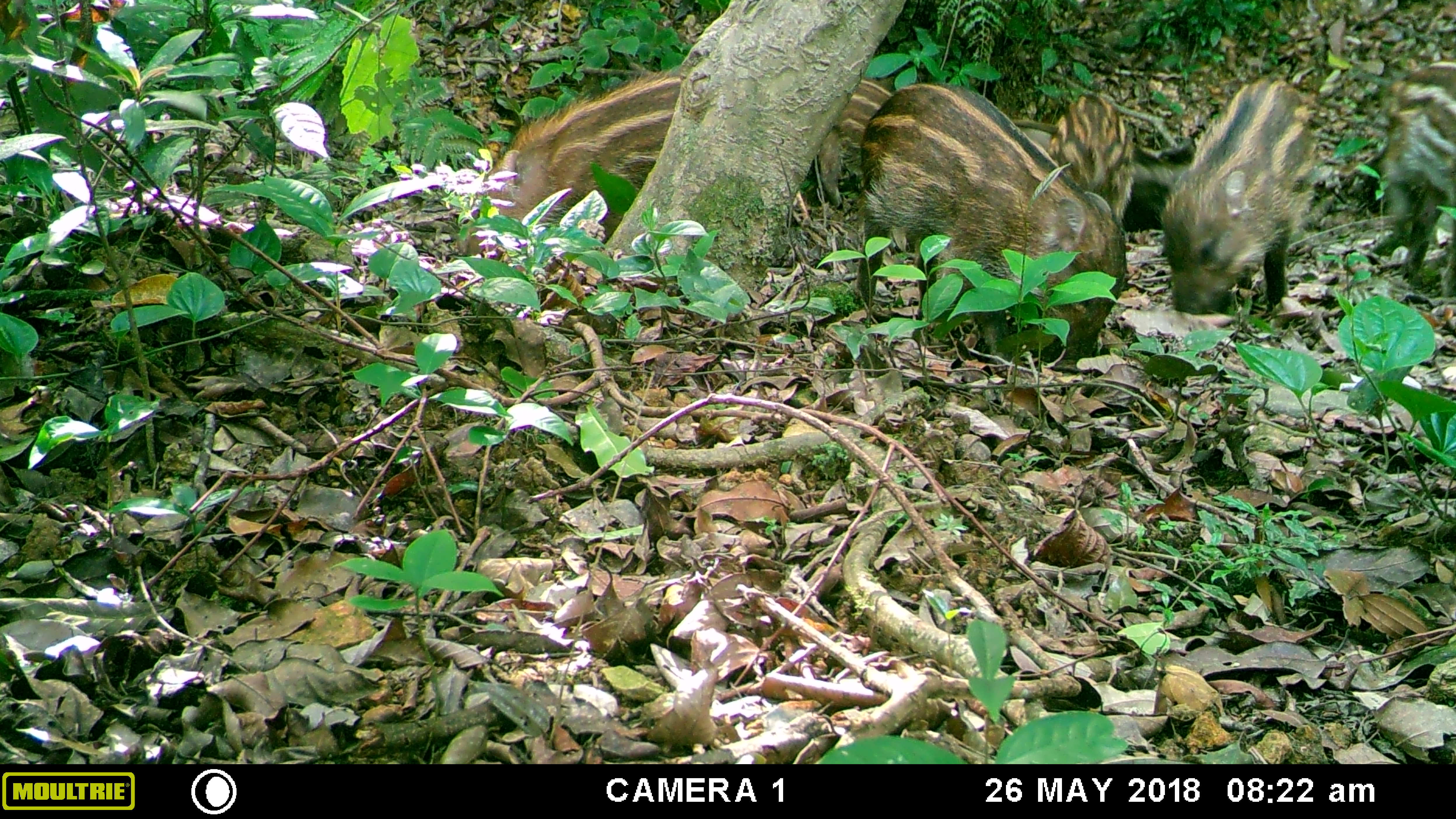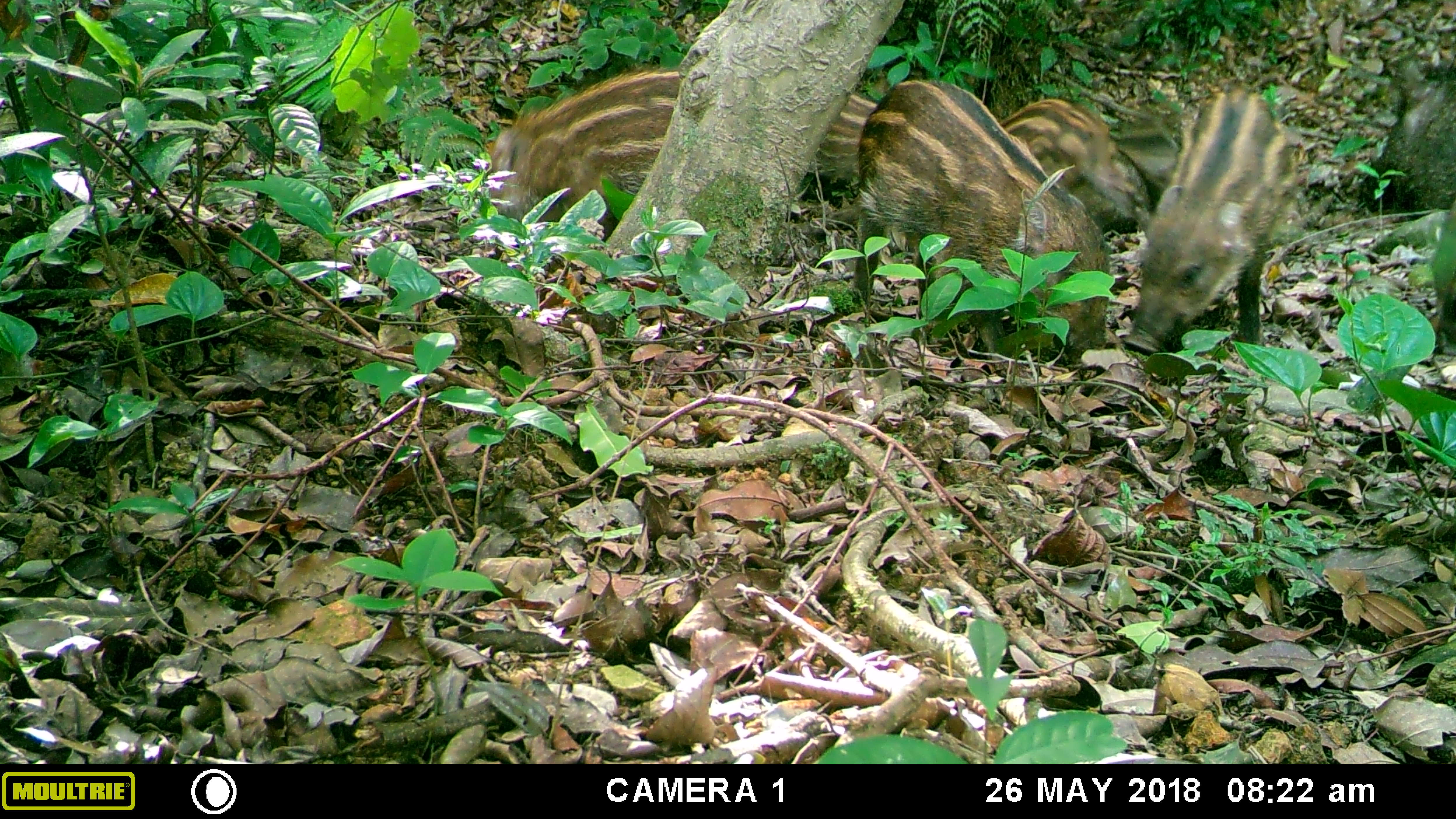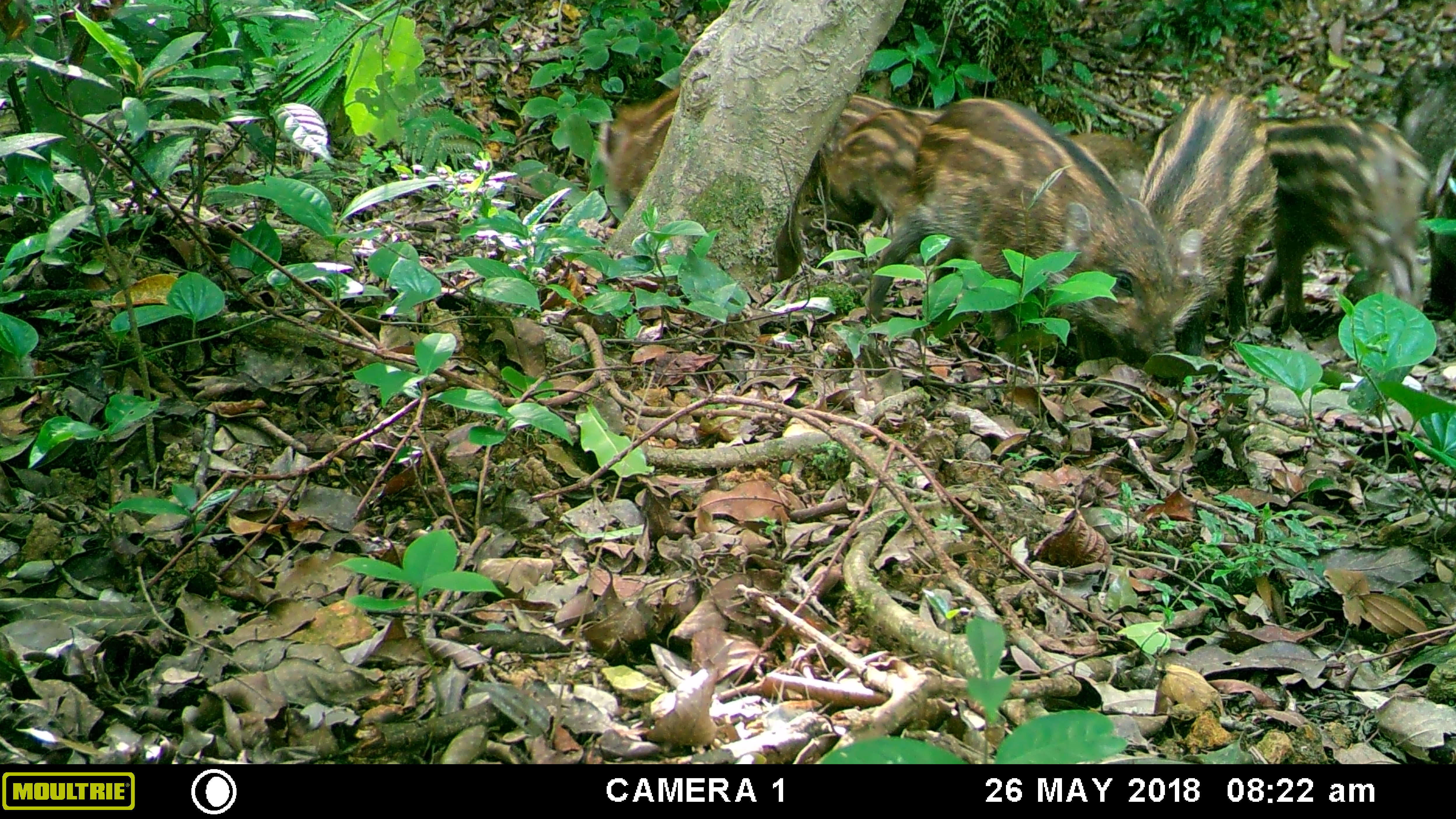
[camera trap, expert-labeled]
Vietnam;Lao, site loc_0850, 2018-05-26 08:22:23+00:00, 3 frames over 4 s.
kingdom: Animalia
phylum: Chordata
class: Mammalia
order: Artiodactyla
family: Suidae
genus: Sus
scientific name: Sus scrofa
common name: eurasian wild pig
Eurasian wild pig (Sus scrofa). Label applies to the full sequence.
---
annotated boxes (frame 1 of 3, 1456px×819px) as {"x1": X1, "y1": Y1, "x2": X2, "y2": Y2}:
eurasian wild pig: {"x1": 455, "y1": 64, "x2": 889, "y2": 255}; {"x1": 855, "y1": 77, "x2": 1126, "y2": 364}; {"x1": 1015, "y1": 73, "x2": 1319, "y2": 318}; {"x1": 1370, "y1": 58, "x2": 1456, "y2": 298}; {"x1": 1012, "y1": 90, "x2": 1134, "y2": 224}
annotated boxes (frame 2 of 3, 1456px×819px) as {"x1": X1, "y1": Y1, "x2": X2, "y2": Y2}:
eurasian wild pig: {"x1": 854, "y1": 77, "x2": 1111, "y2": 364}; {"x1": 484, "y1": 62, "x2": 875, "y2": 236}; {"x1": 1122, "y1": 83, "x2": 1294, "y2": 355}; {"x1": 998, "y1": 97, "x2": 1151, "y2": 233}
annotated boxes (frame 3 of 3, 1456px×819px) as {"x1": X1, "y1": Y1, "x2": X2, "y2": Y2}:
eurasian wild pig: {"x1": 864, "y1": 96, "x2": 1177, "y2": 352}; {"x1": 596, "y1": 86, "x2": 894, "y2": 281}; {"x1": 1252, "y1": 113, "x2": 1431, "y2": 328}; {"x1": 1139, "y1": 89, "x2": 1280, "y2": 356}; {"x1": 819, "y1": 108, "x2": 927, "y2": 229}; {"x1": 1068, "y1": 131, "x2": 1150, "y2": 201}